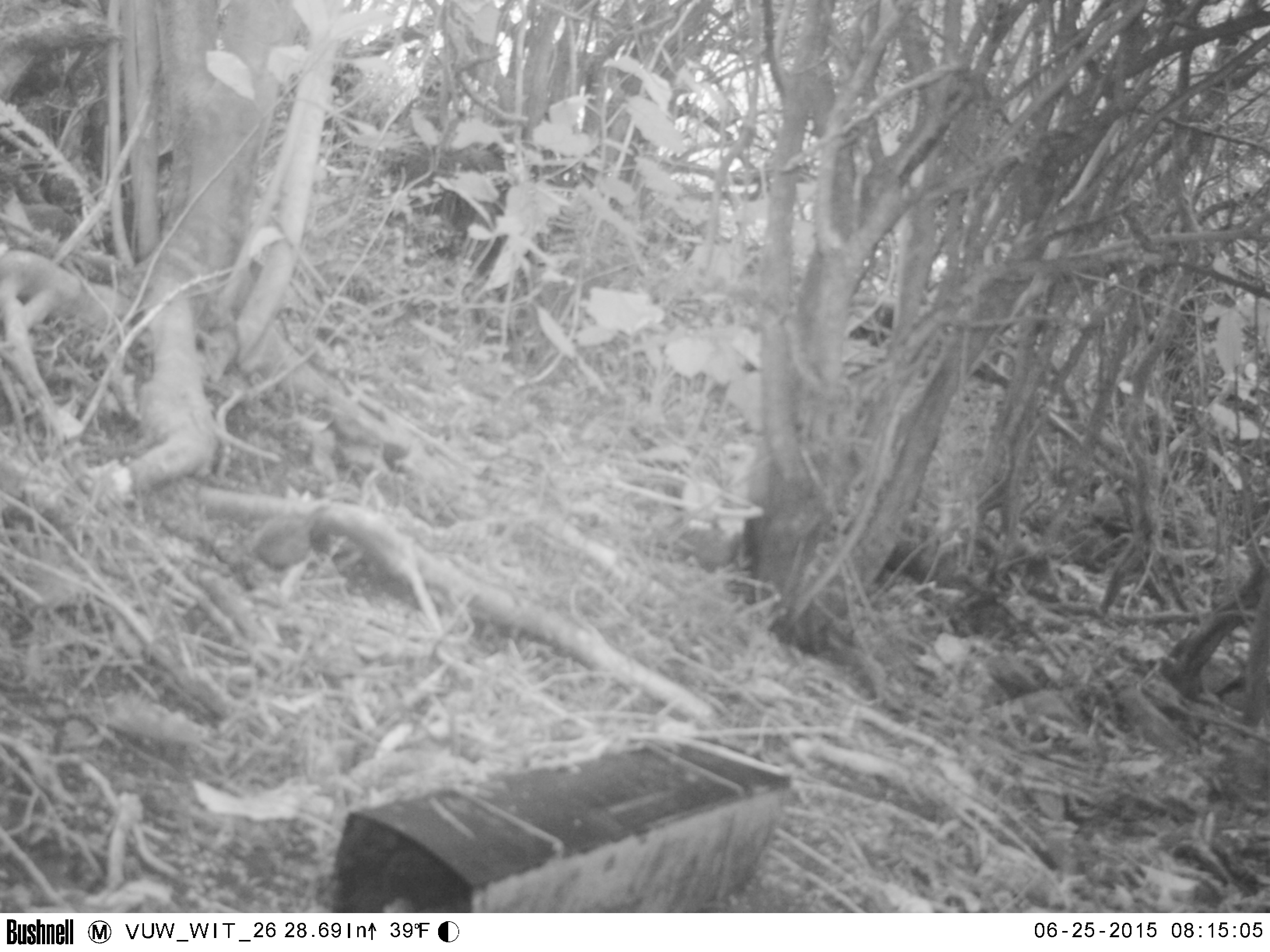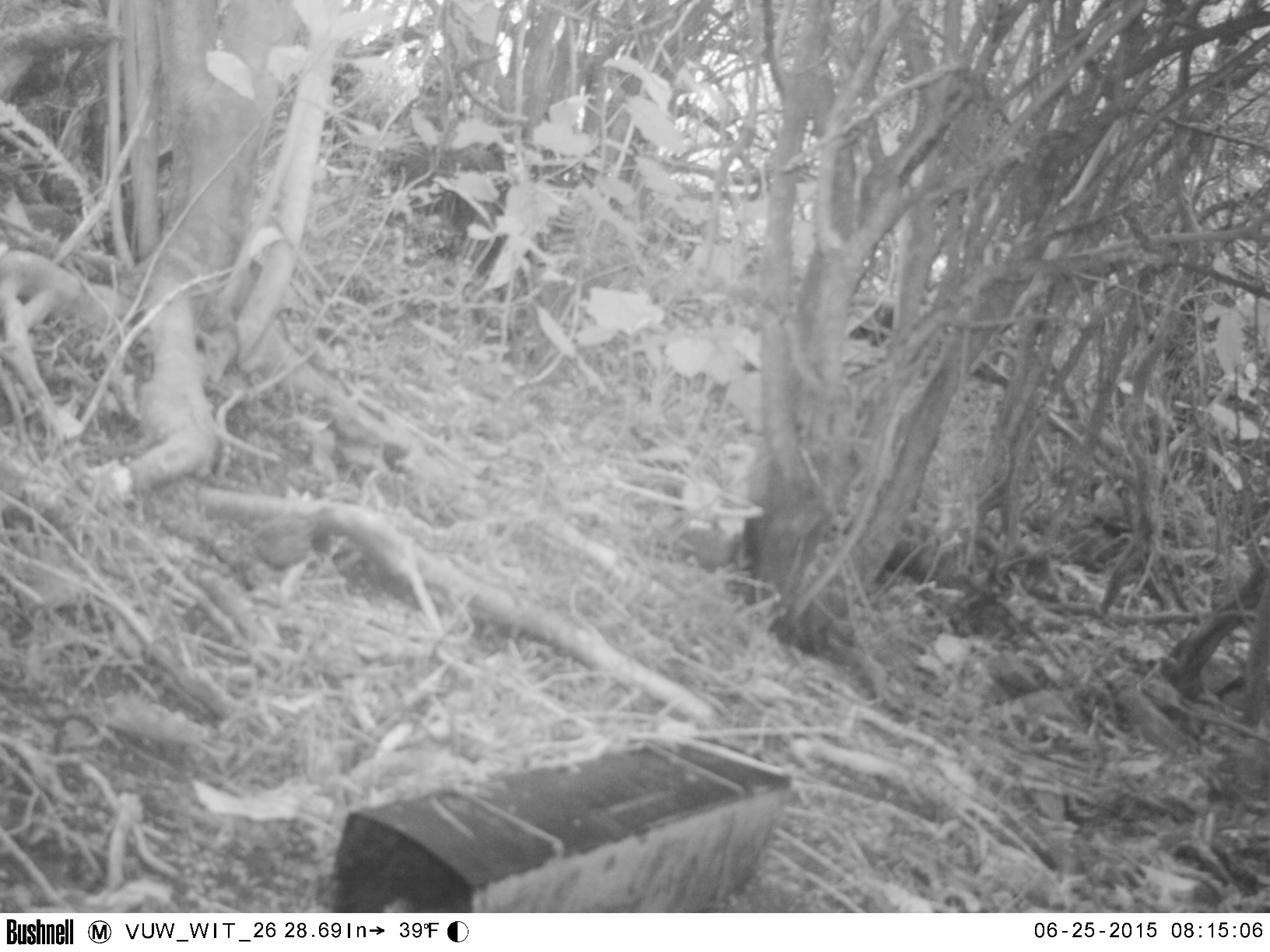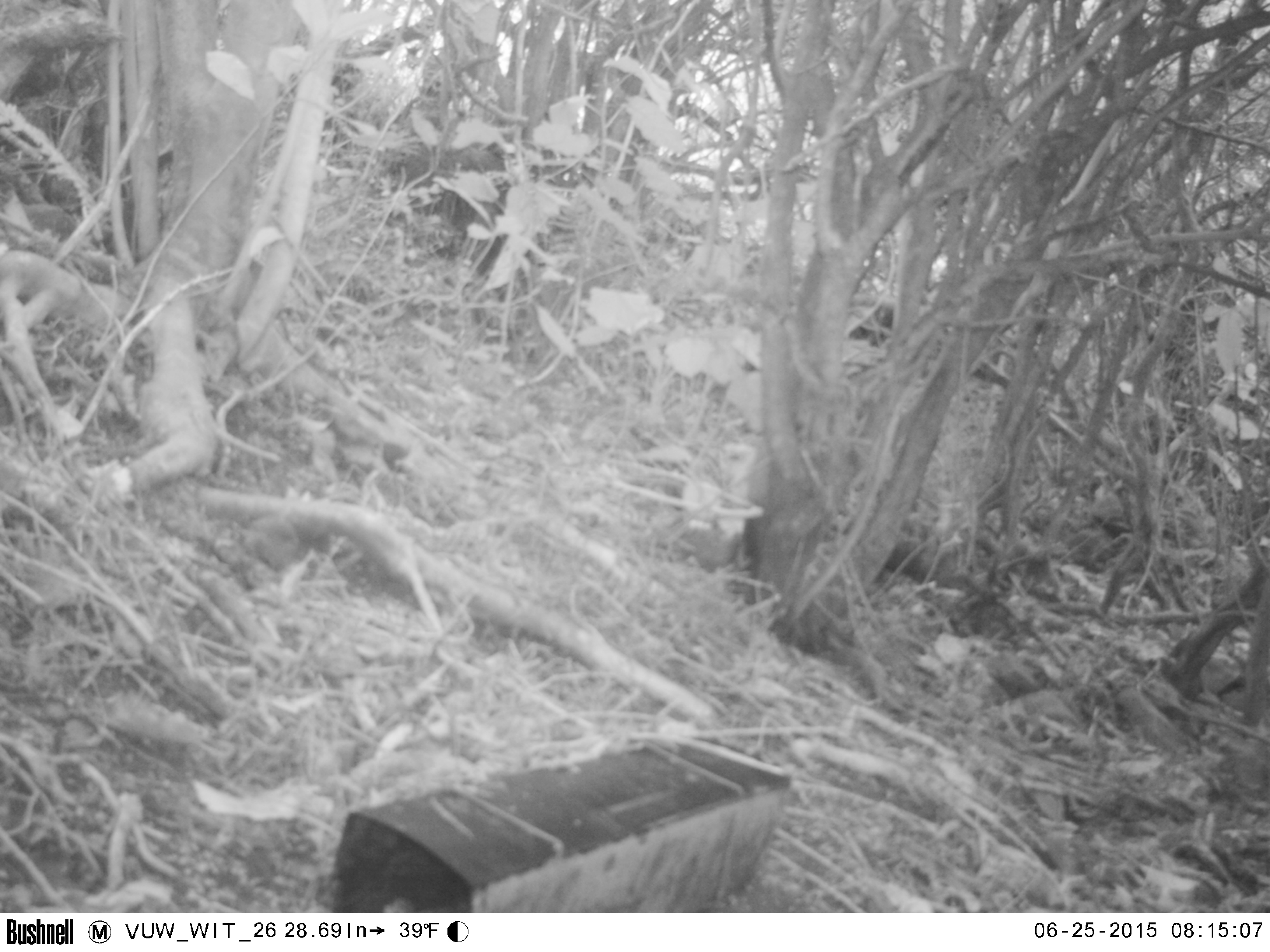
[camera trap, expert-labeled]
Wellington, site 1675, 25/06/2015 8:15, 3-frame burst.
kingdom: Animalia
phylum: Chordata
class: Aves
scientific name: Aves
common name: bird